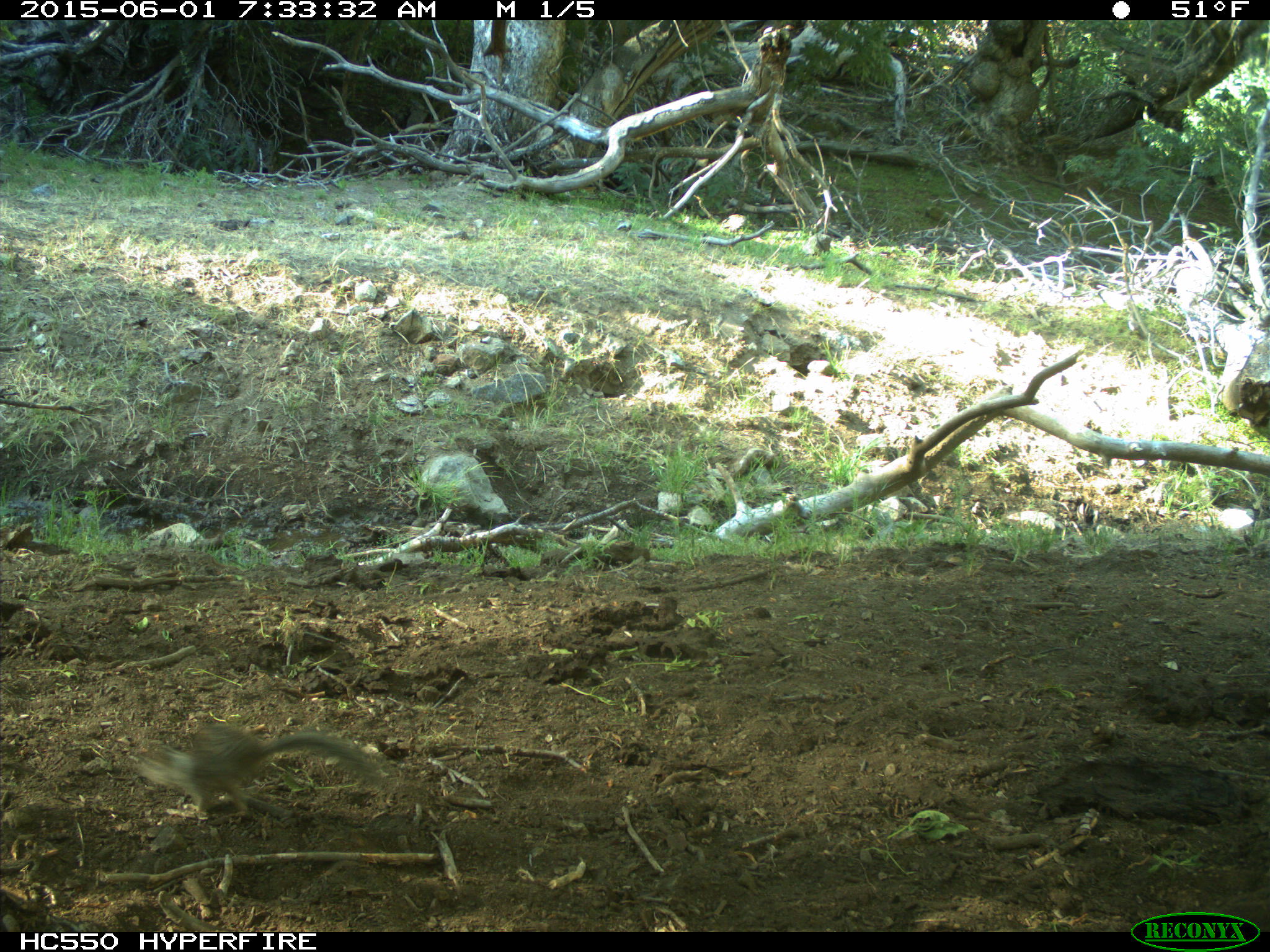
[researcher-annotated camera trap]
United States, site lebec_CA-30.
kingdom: Animalia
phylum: Chordata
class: Mammalia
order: Rodentia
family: Sciuridae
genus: Otospermophilus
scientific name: Otospermophilus beecheyi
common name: california ground squirrel